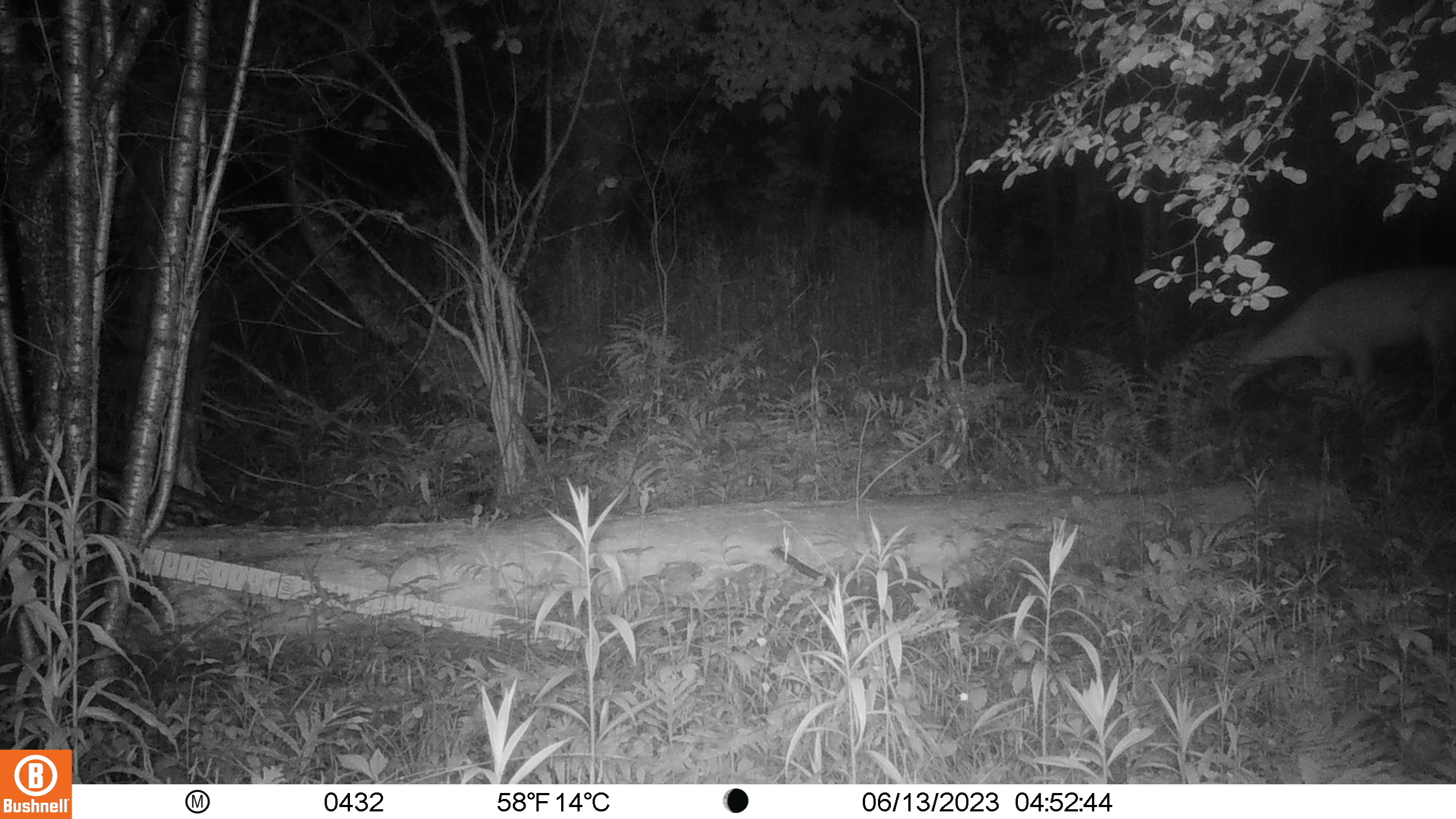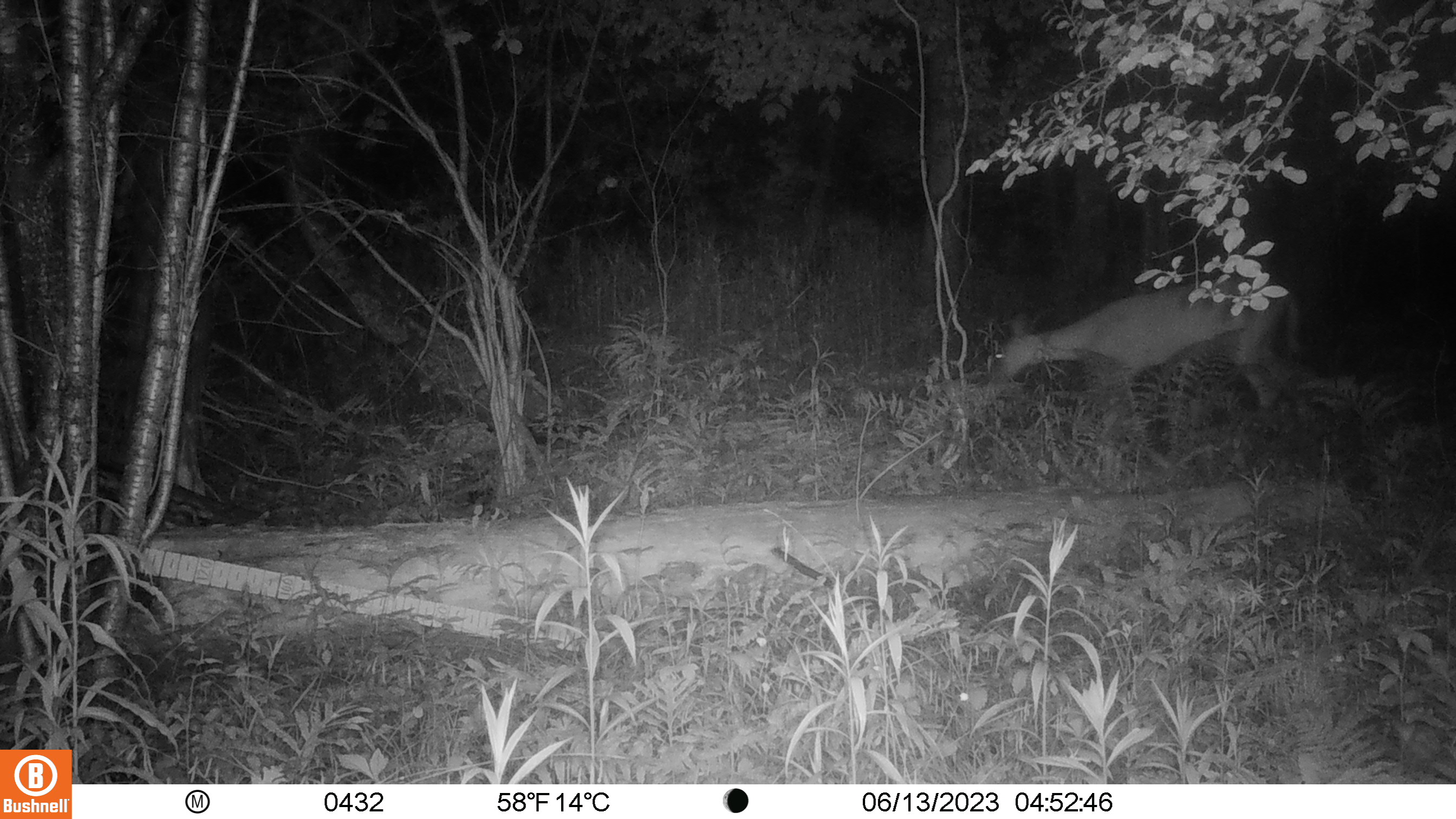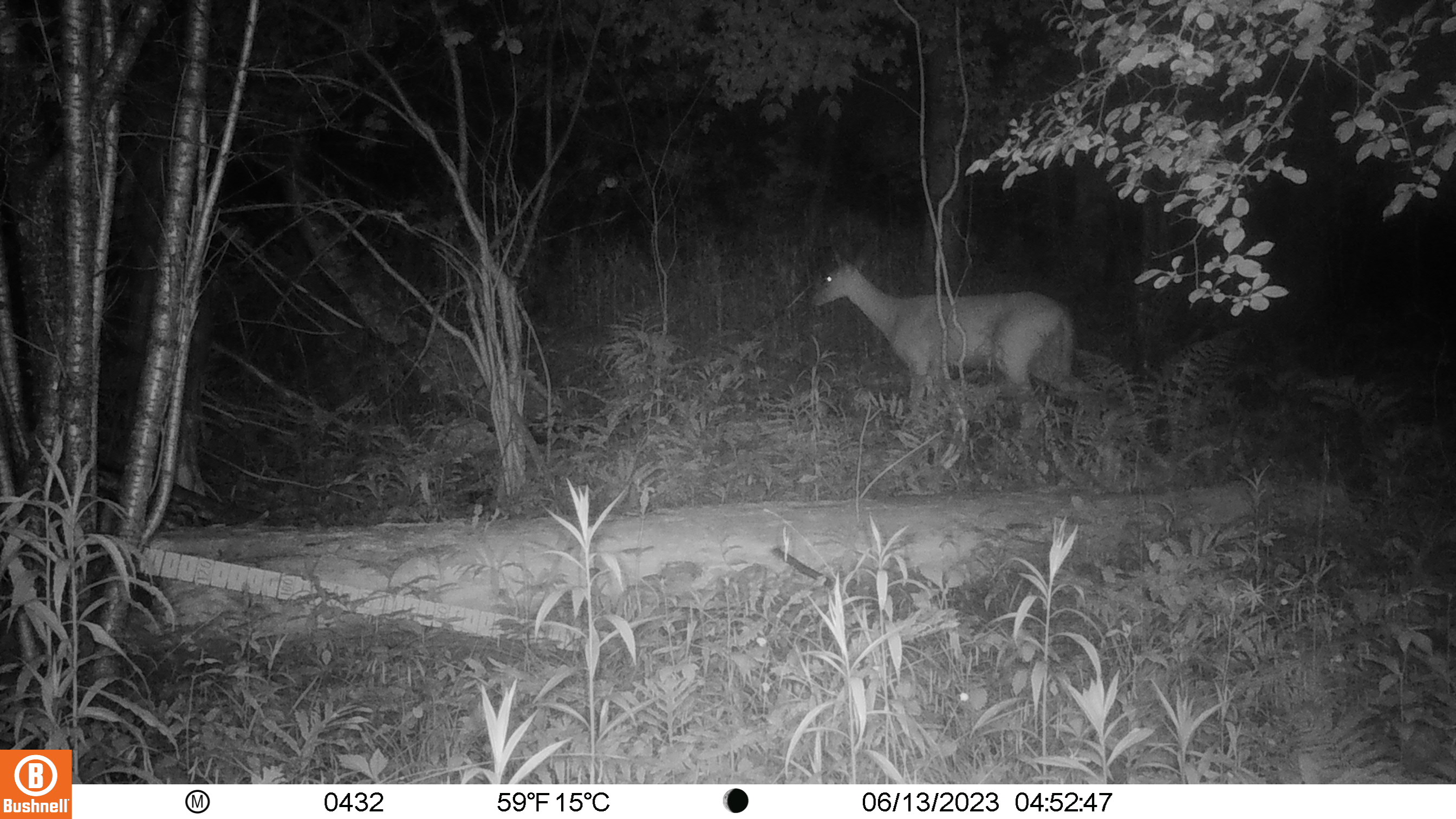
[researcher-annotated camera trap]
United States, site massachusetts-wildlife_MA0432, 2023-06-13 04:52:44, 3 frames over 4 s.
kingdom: Animalia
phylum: Chordata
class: Mammalia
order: Artiodactyla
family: Cervidae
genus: Odocoileus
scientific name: Odocoileus virginianus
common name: white-tailed deer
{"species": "white-tailed deer (Odocoileus virginianus)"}